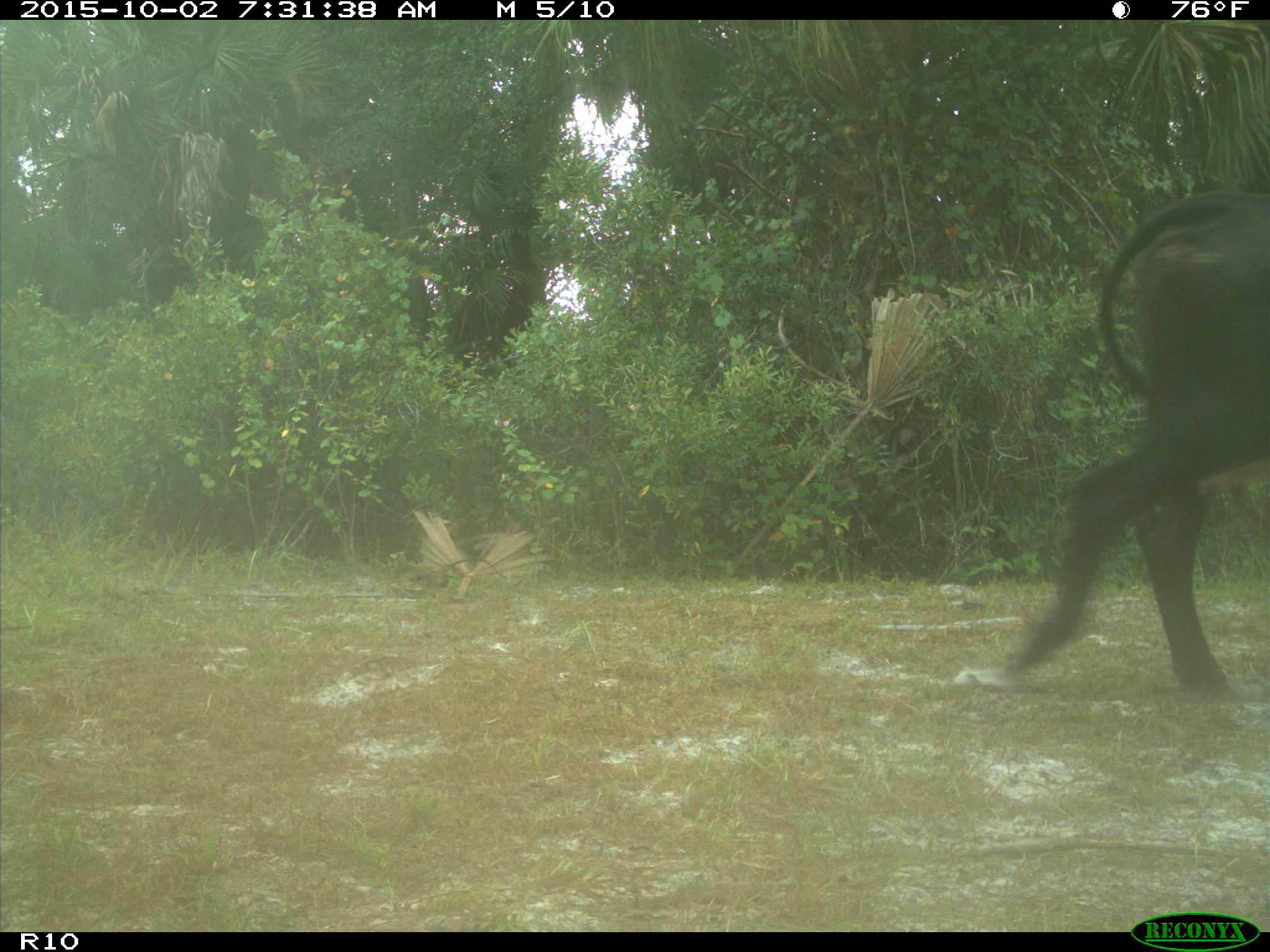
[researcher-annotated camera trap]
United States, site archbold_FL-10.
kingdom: Animalia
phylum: Chordata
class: Mammalia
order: Artiodactyla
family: Bovidae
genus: Bos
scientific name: Bos taurus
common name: domestic cow